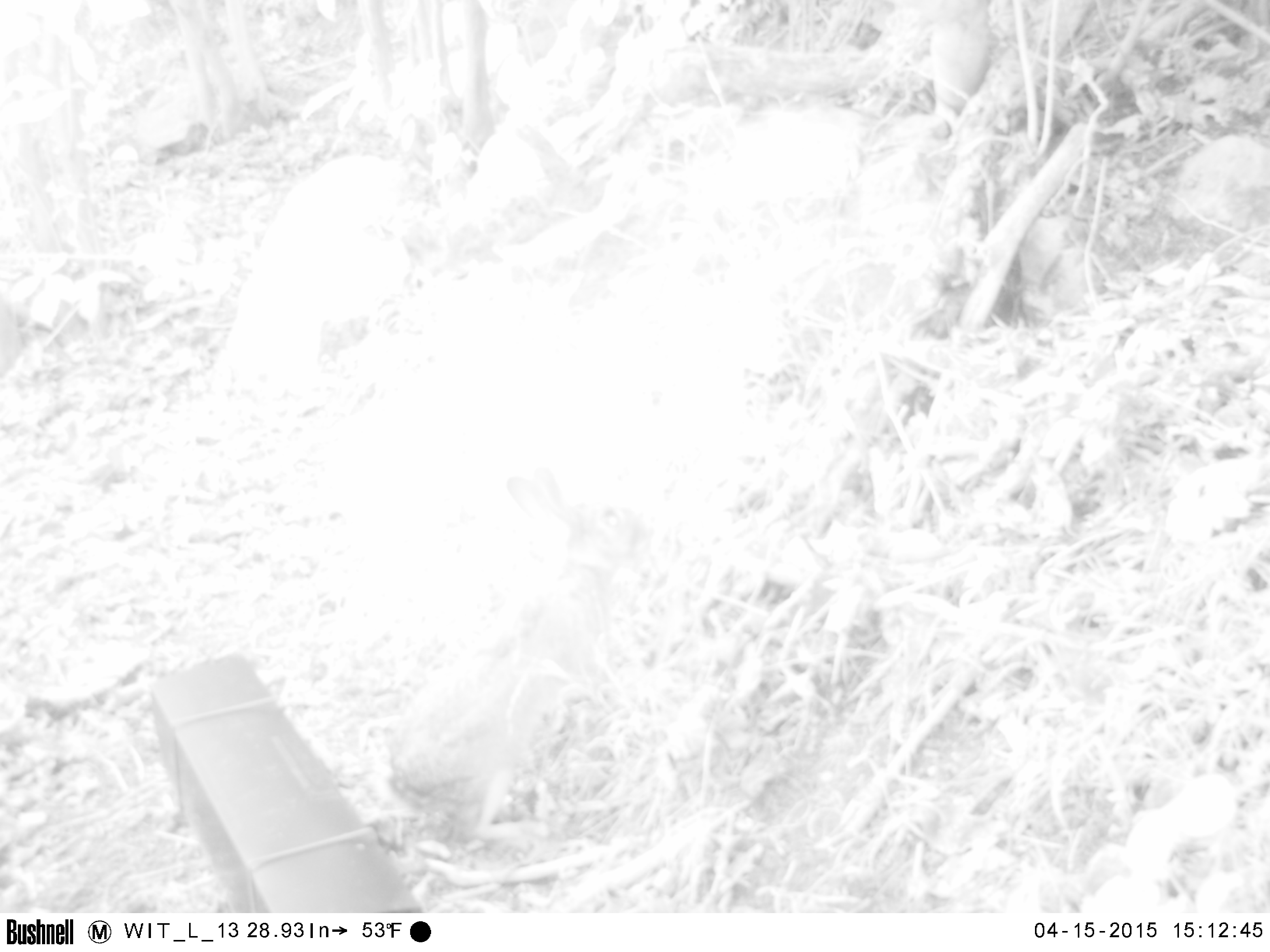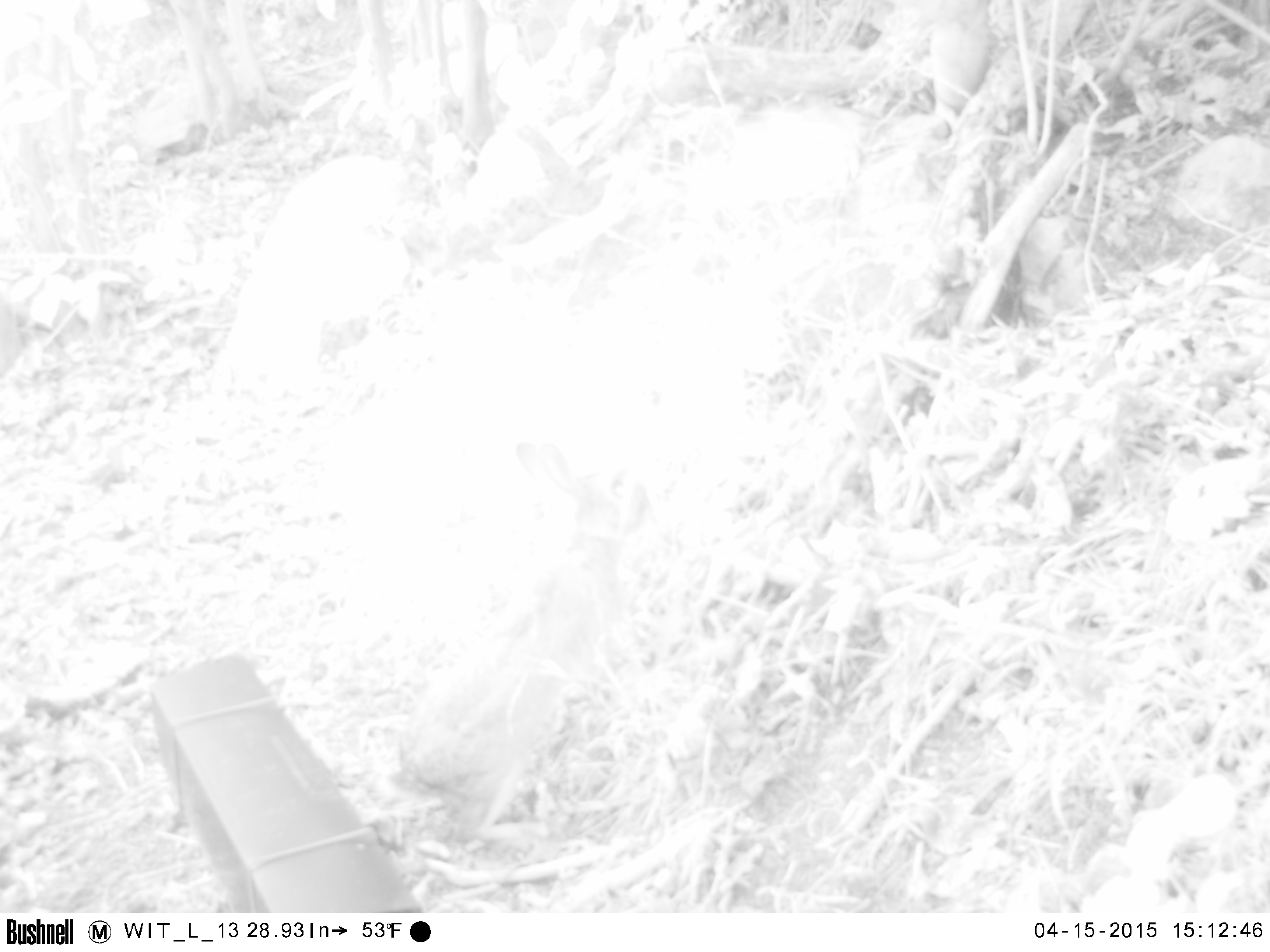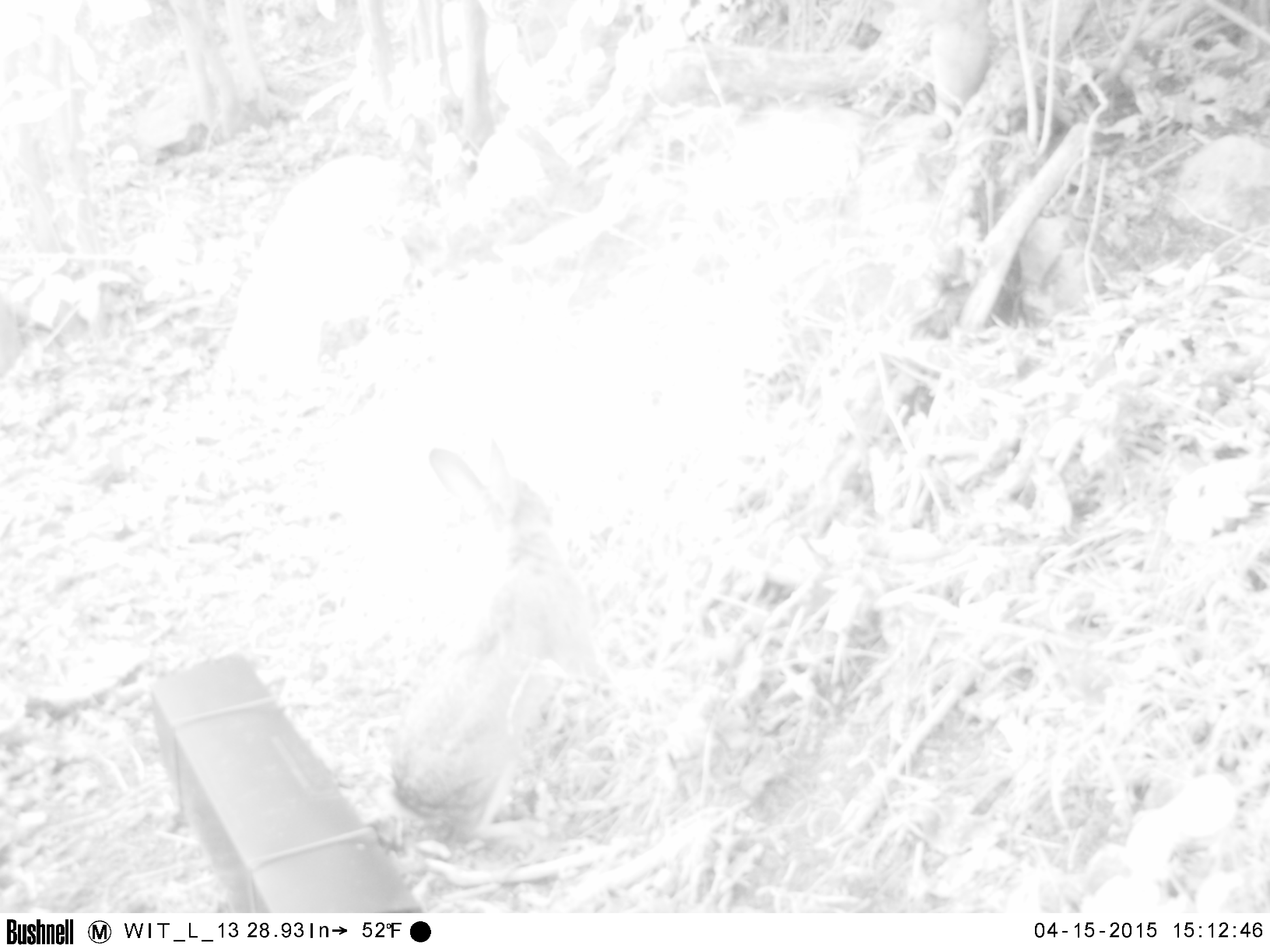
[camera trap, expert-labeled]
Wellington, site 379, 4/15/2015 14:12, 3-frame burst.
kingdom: Animalia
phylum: Chordata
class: Mammalia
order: Lagomorpha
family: Leporidae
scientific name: Leporidae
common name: rabbit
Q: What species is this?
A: Rabbit (Leporidae).